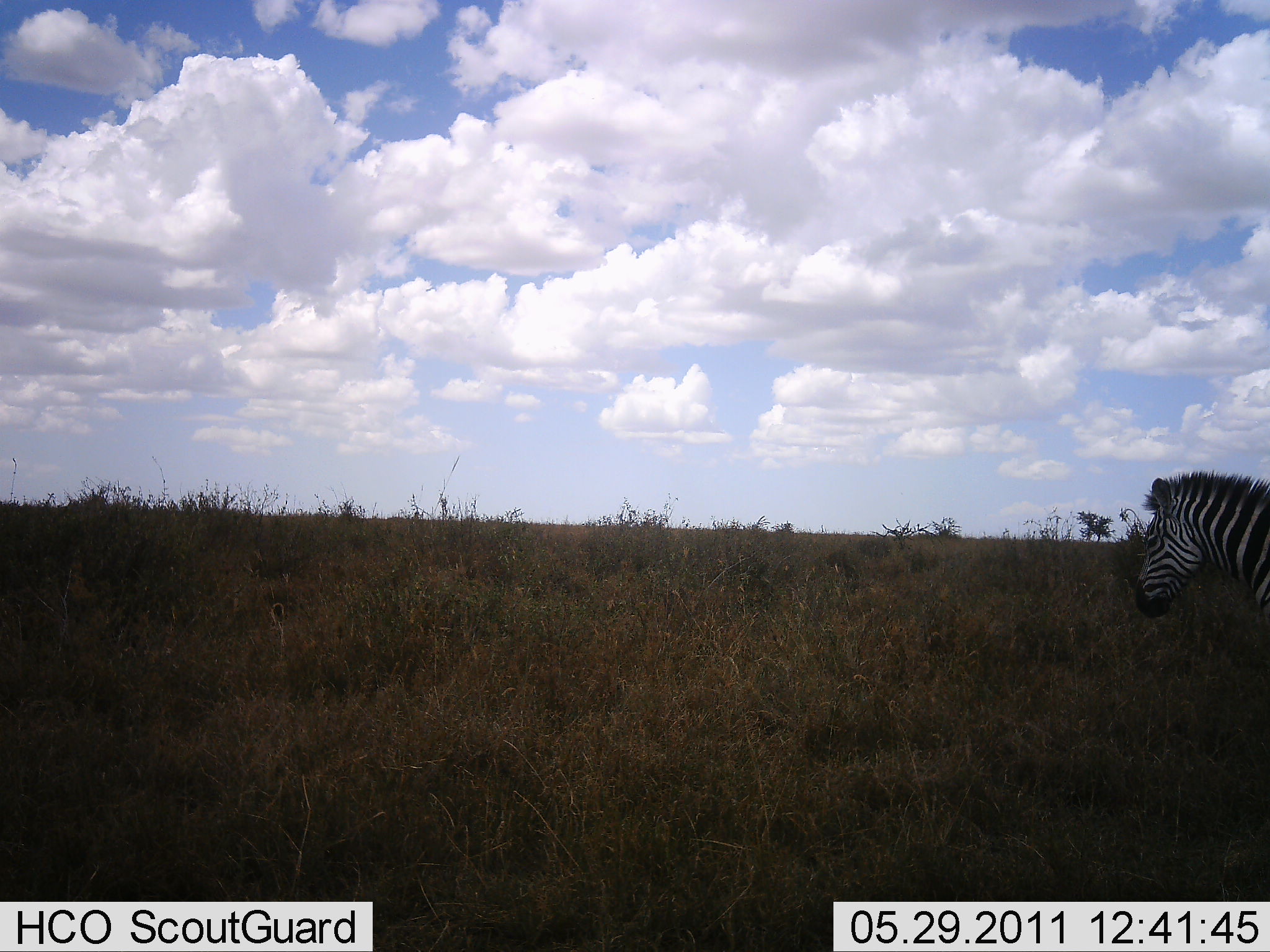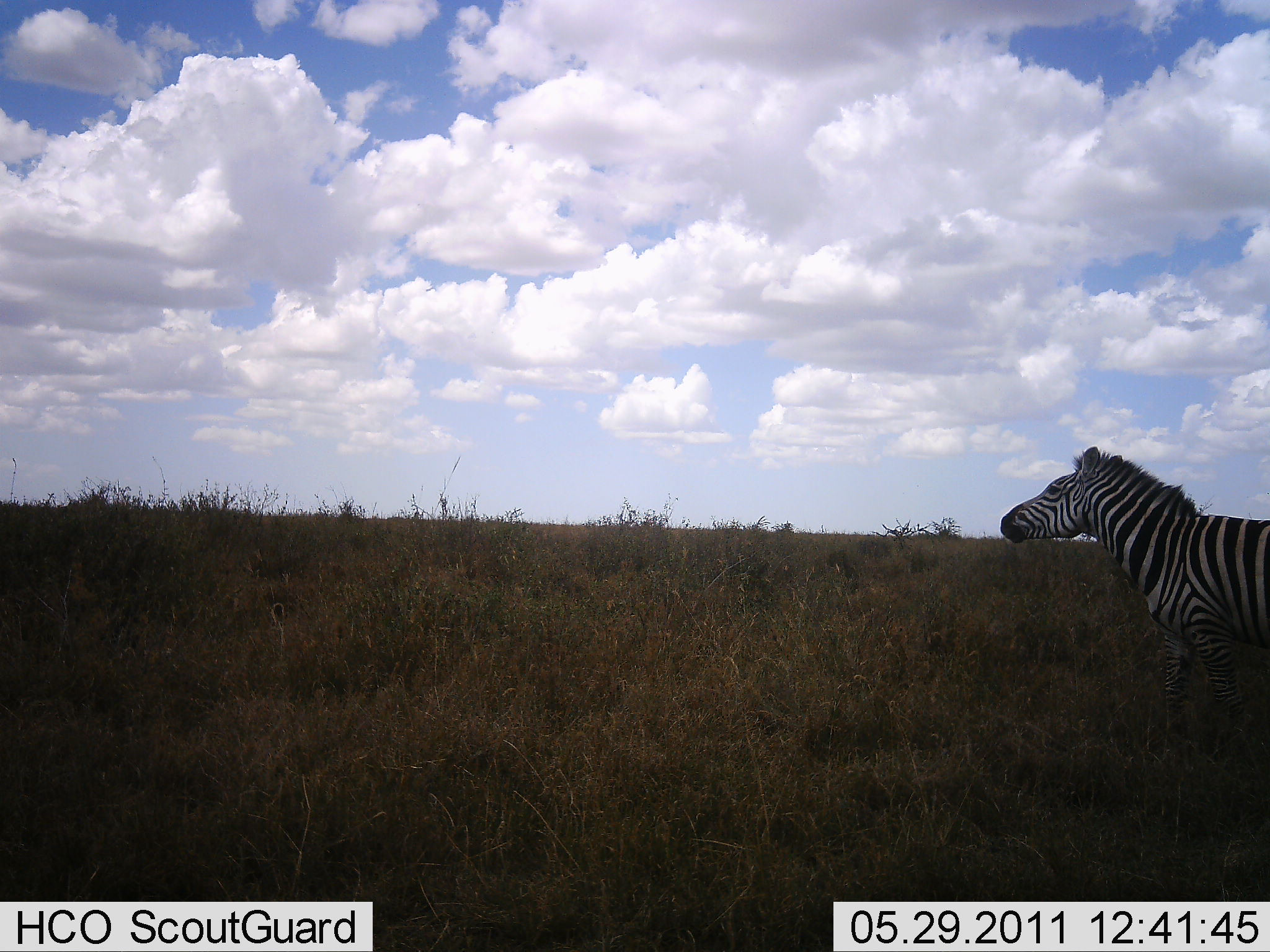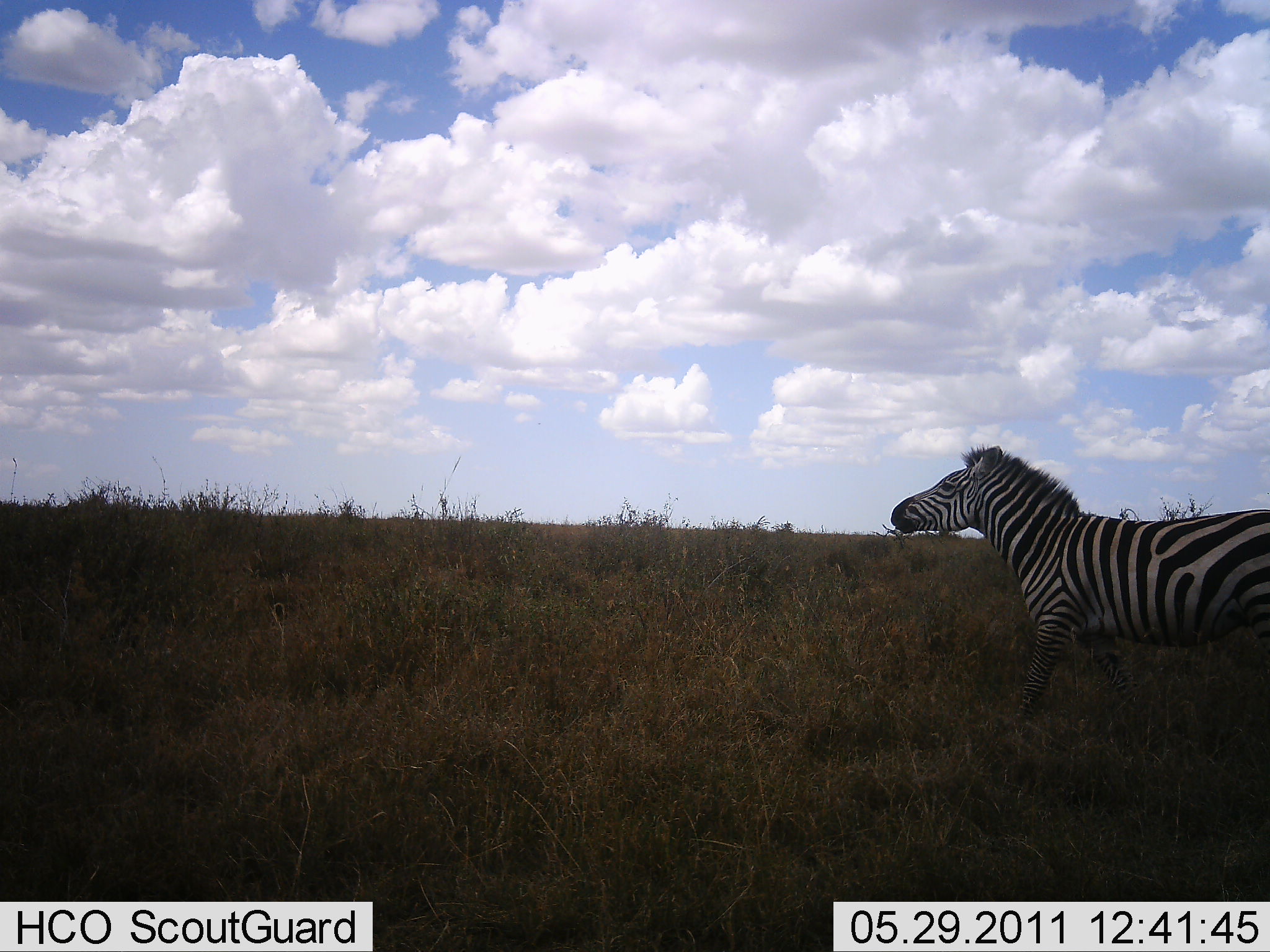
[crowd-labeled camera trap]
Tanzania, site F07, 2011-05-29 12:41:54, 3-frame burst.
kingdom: Animalia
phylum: Chordata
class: Mammalia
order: Perissodactyla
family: Equidae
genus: Equus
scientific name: Equus quagga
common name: plains zebra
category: zebra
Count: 1.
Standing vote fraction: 0%.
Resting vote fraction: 0%.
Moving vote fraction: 100%.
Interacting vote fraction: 0%.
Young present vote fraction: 0%.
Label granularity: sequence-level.